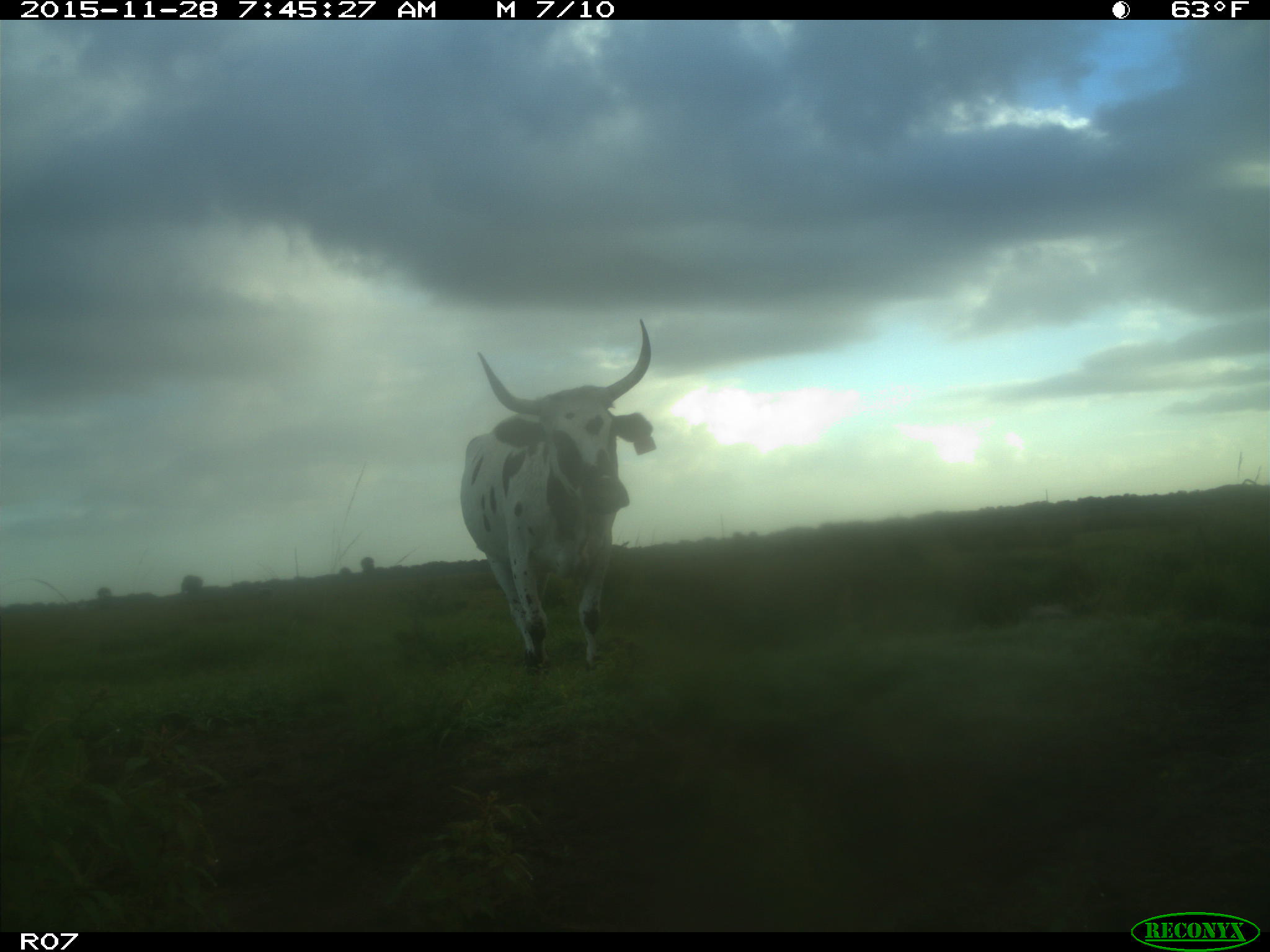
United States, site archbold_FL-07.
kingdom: Animalia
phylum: Chordata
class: Mammalia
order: Artiodactyla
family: Bovidae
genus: Bos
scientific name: Bos taurus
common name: domestic cow